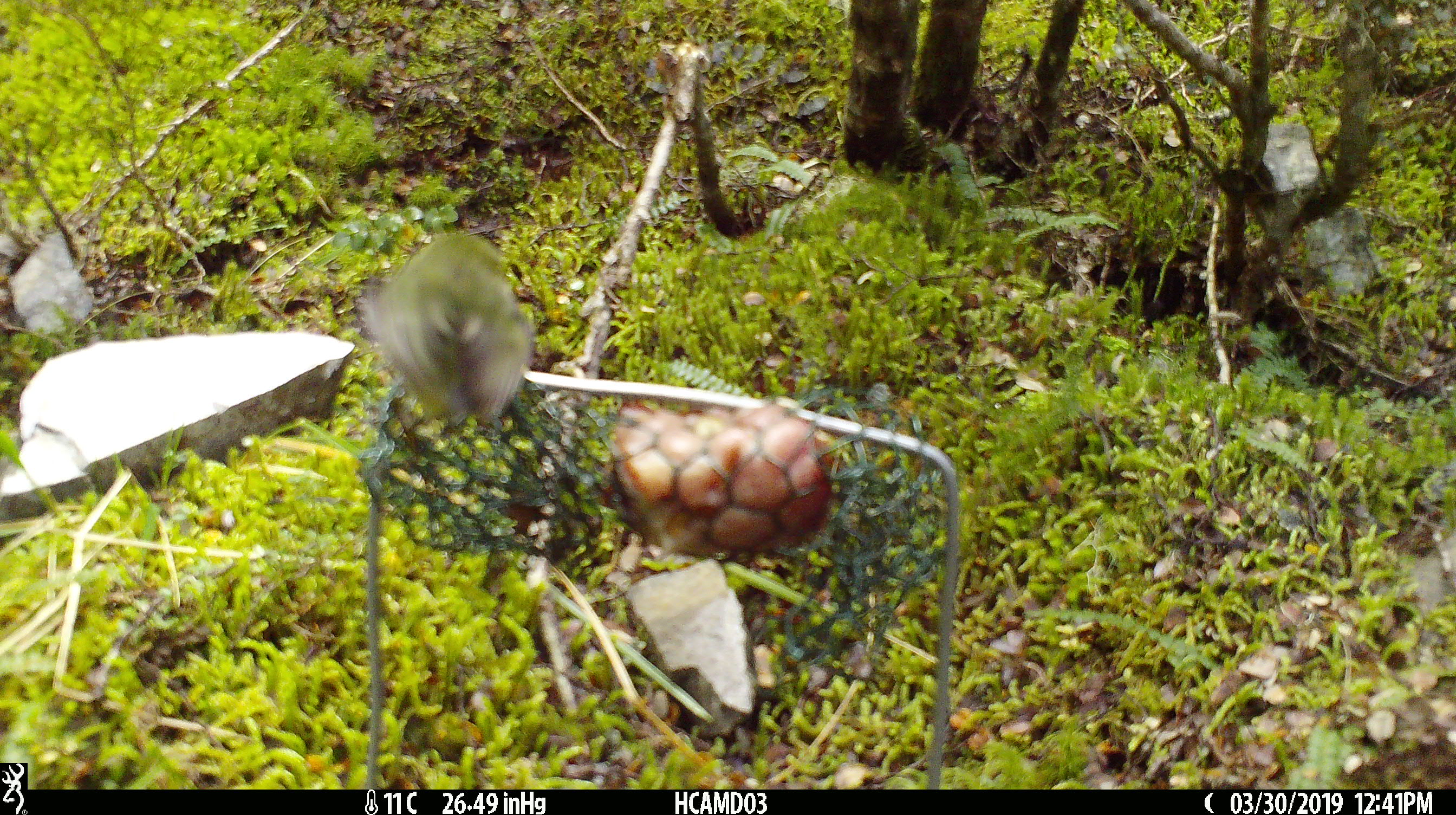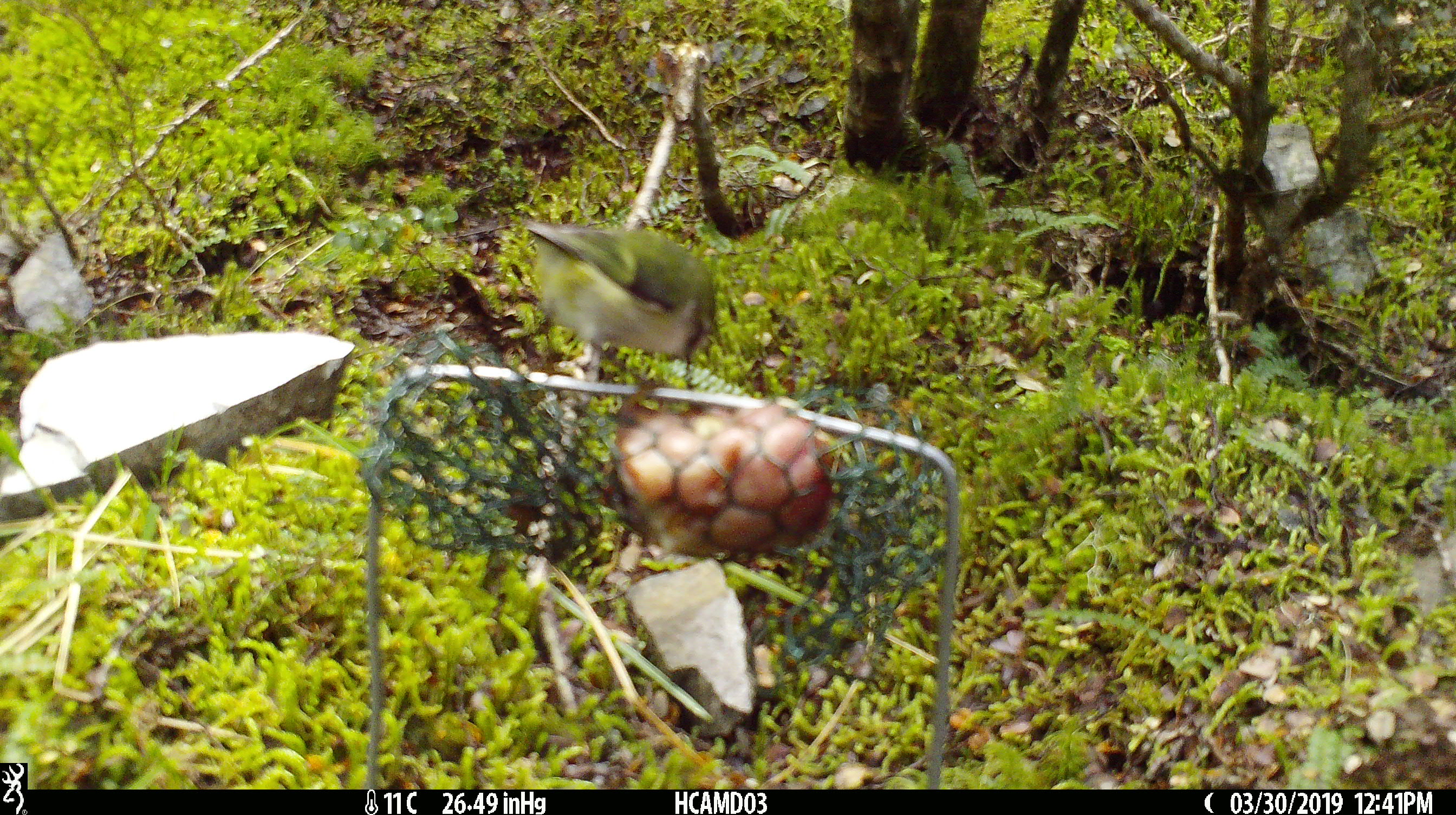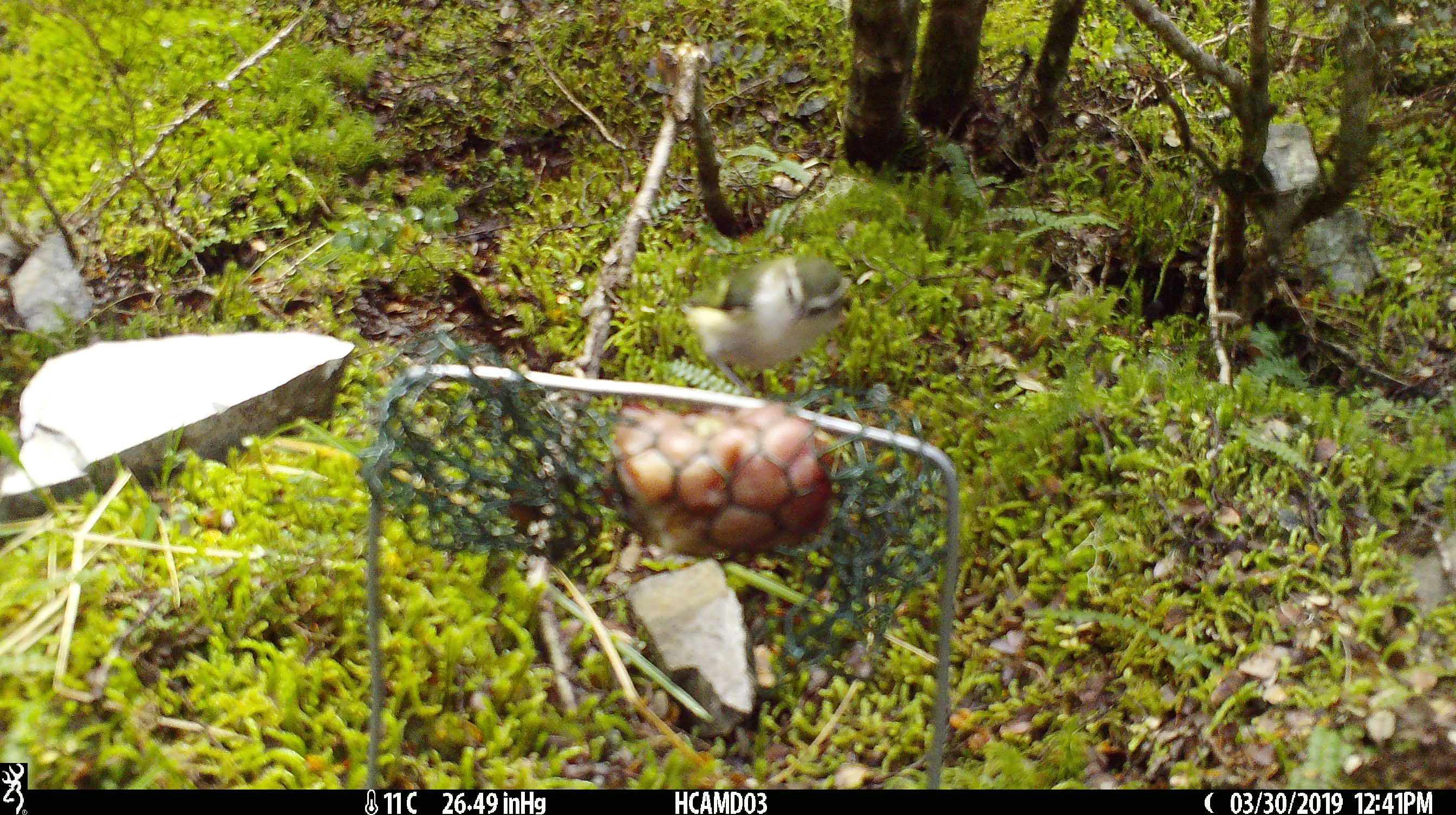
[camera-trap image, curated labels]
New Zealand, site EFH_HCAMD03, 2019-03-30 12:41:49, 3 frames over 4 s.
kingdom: Animalia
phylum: Chordata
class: Aves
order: Passeriformes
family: Acanthisittidae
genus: Acanthisitta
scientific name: Acanthisitta chloris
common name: rifleman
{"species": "rifleman (Acanthisitta chloris)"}